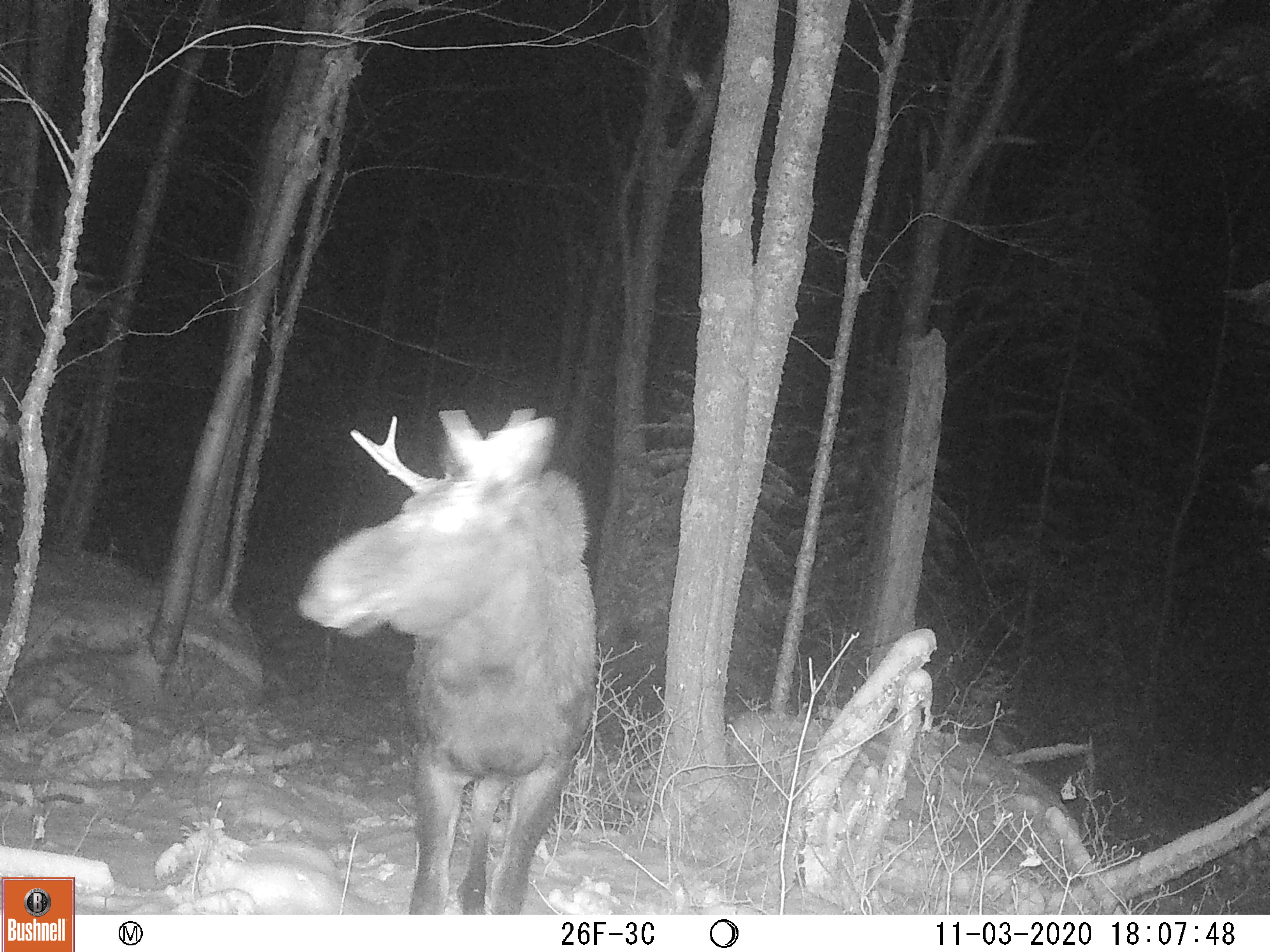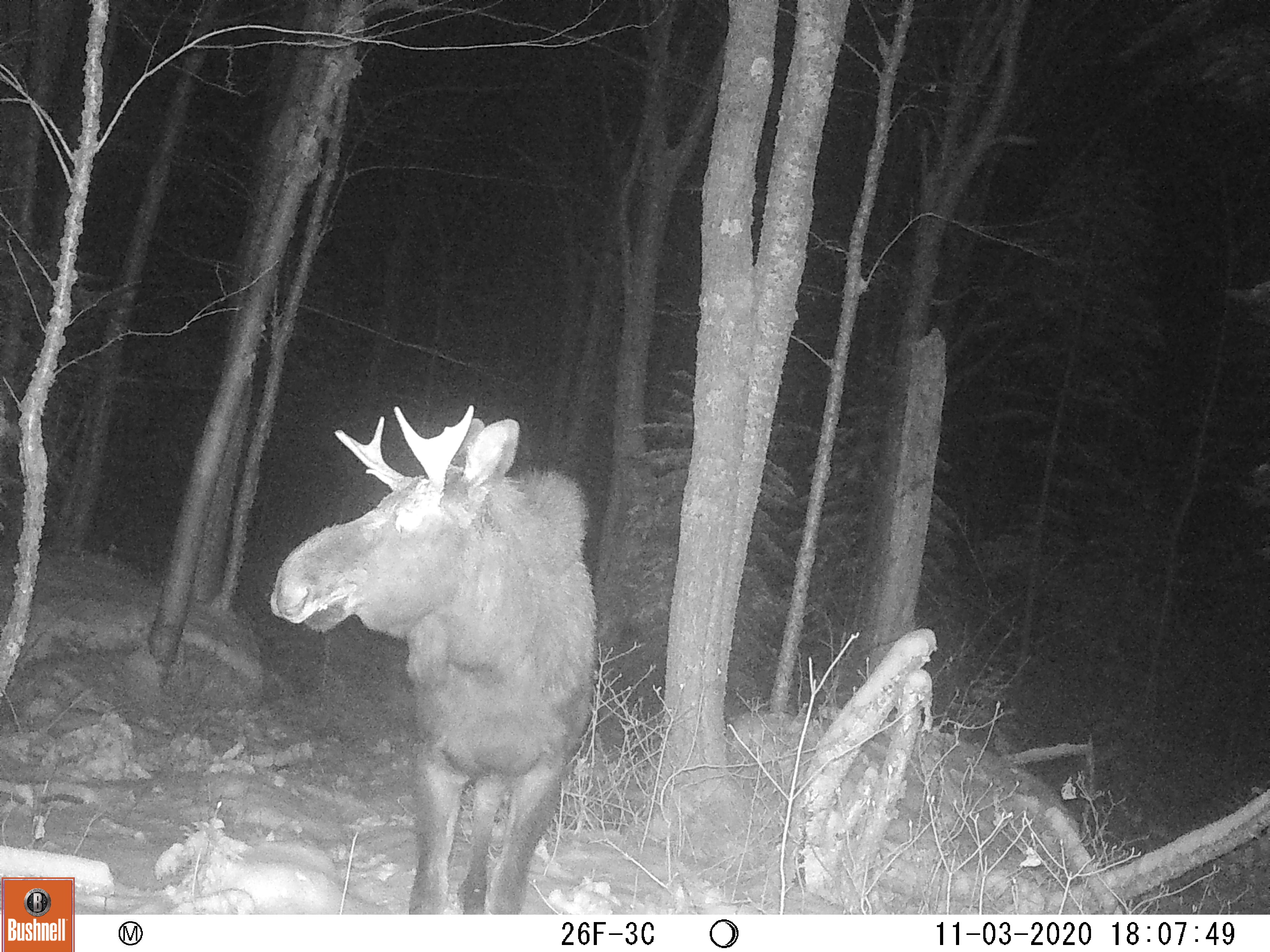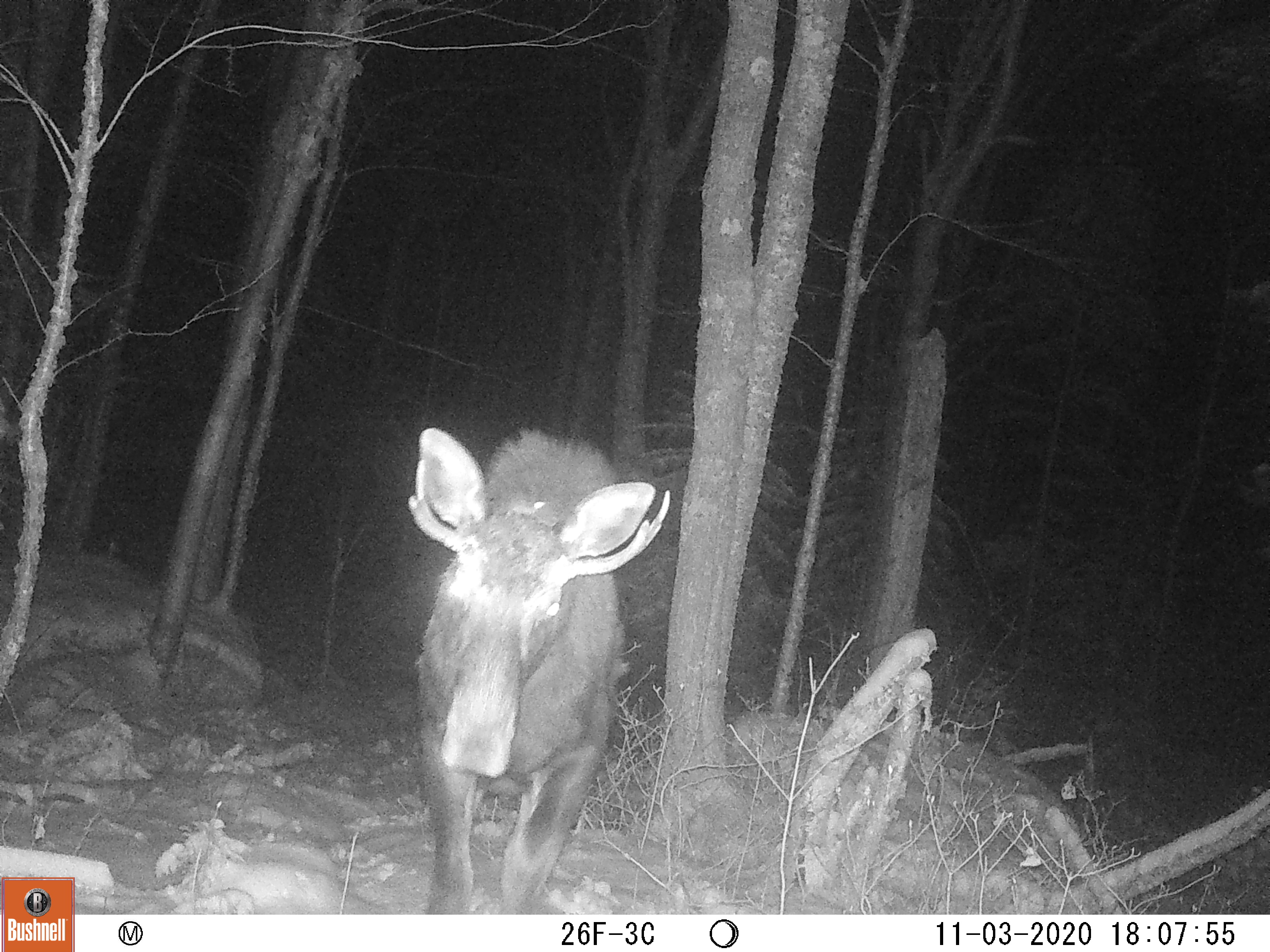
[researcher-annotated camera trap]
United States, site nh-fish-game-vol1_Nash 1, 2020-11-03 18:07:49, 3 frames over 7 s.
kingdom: Animalia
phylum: Chordata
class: Mammalia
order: Artiodactyla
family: Cervidae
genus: Alces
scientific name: Alces alces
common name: moose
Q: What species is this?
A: Moose (Alces alces).